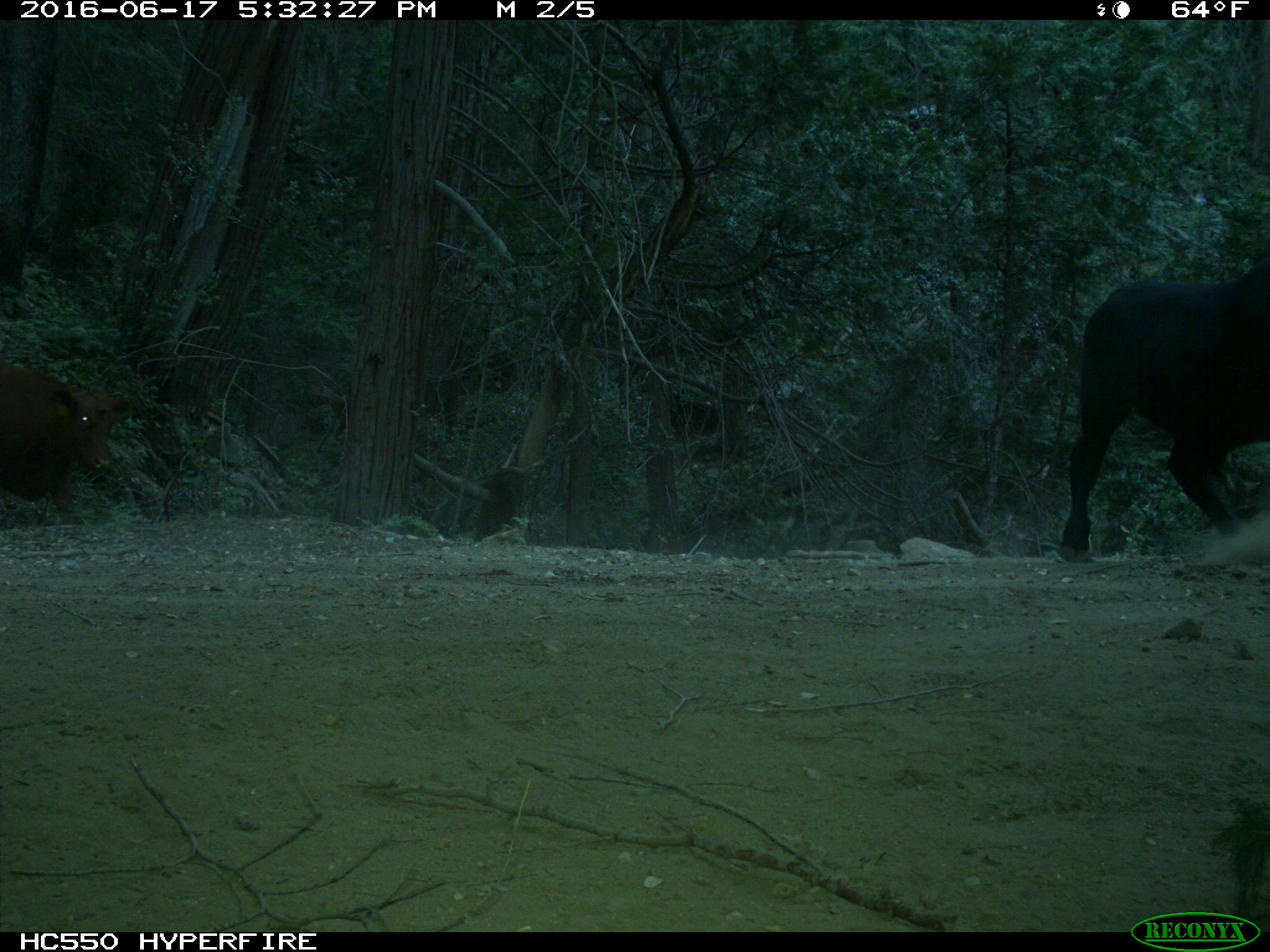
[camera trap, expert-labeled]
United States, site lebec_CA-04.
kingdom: Animalia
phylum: Chordata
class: Mammalia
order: Artiodactyla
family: Bovidae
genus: Bos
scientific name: Bos taurus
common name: domestic cow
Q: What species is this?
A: Bos taurus (domestic cow).